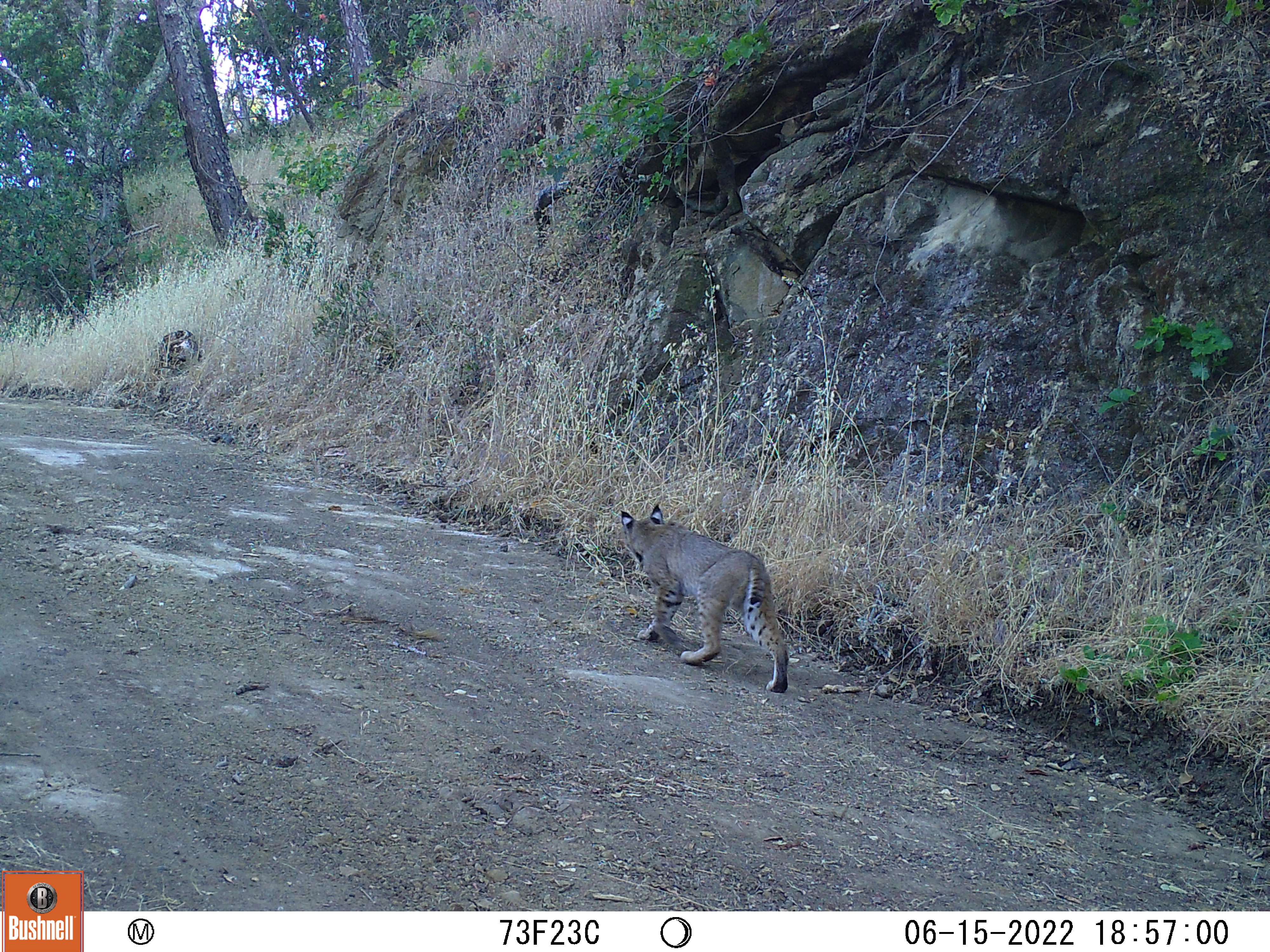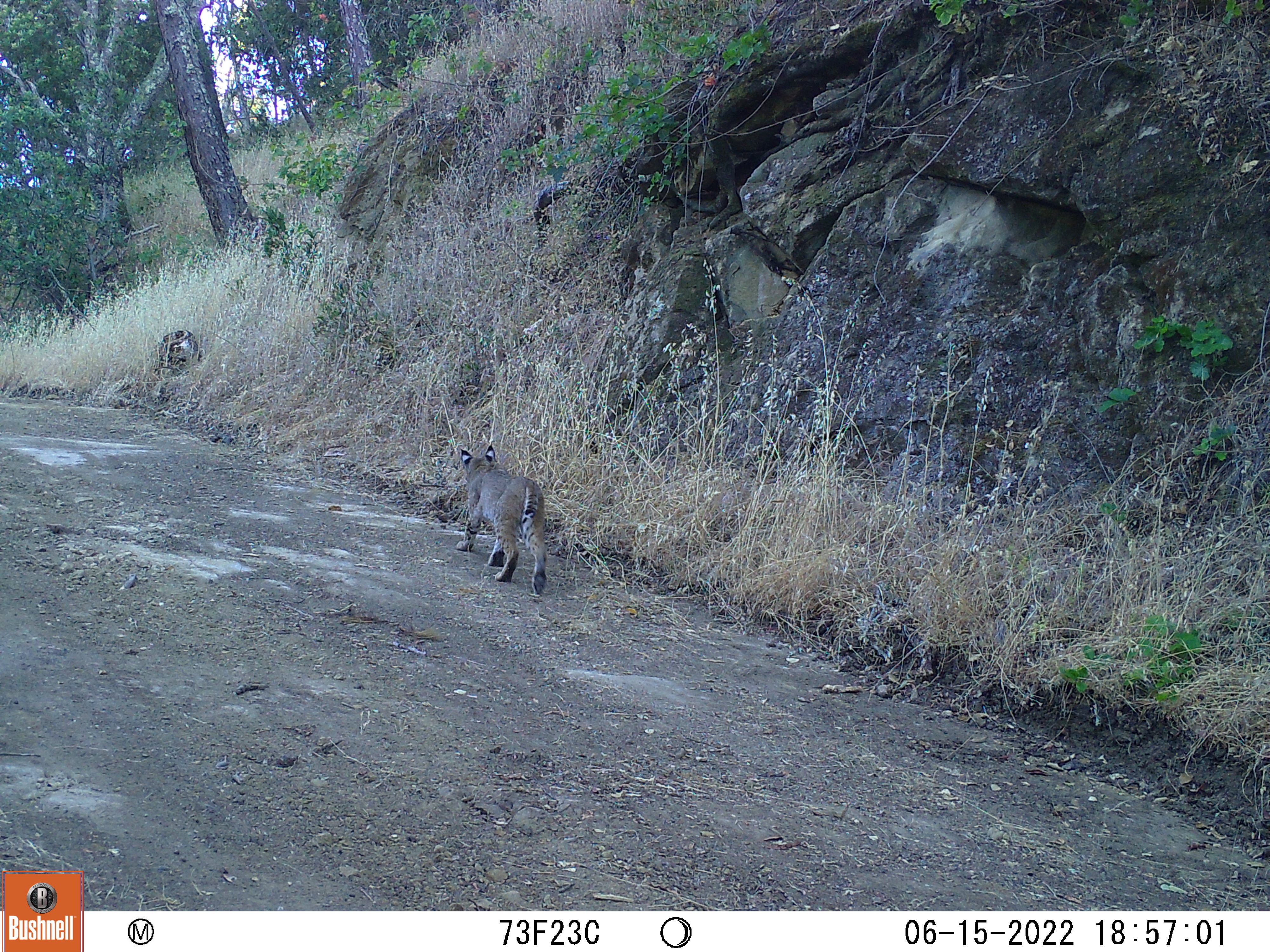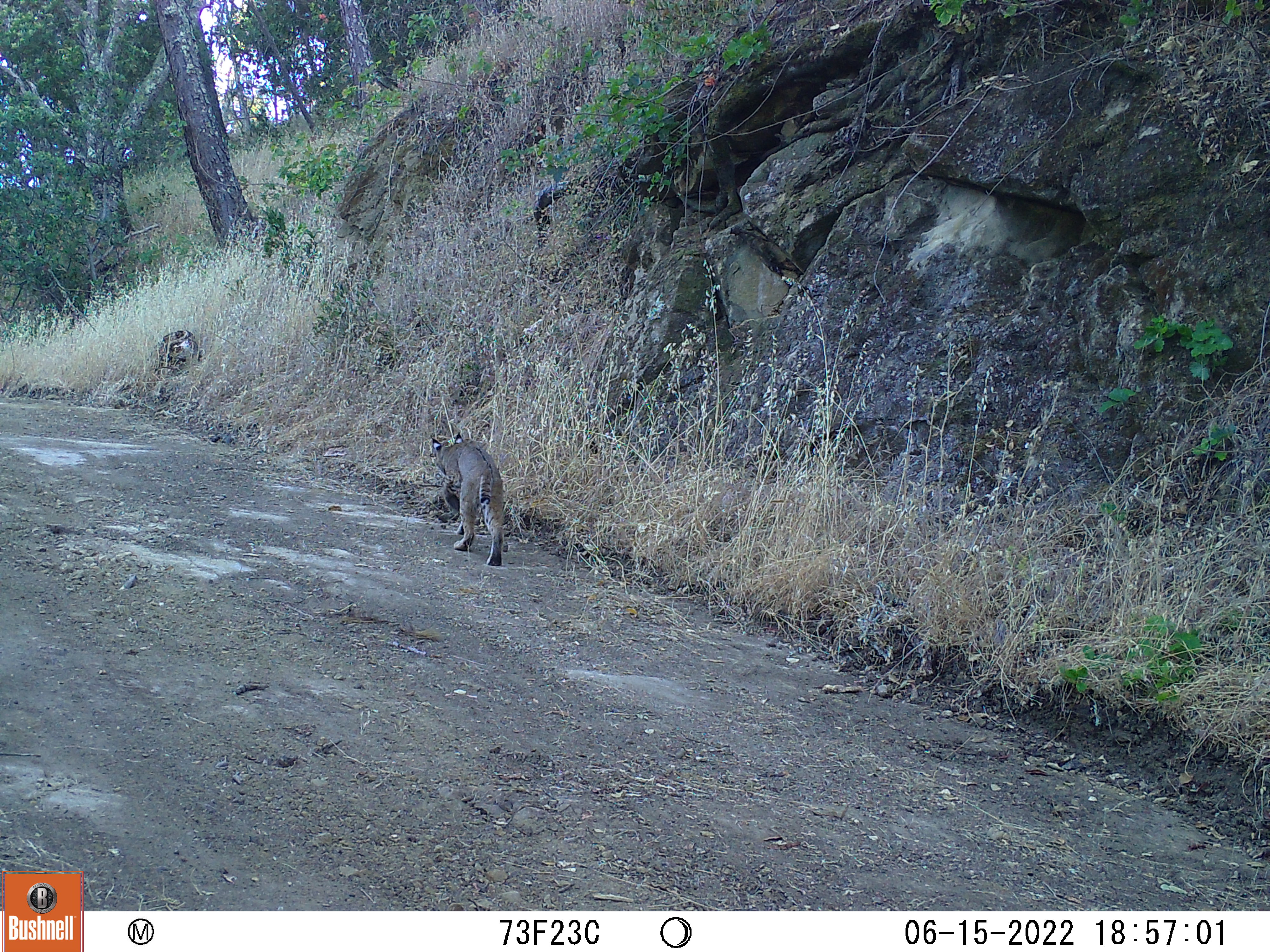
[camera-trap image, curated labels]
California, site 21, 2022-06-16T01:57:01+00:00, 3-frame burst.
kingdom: Animalia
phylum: Chordata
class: Mammalia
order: Carnivora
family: Felidae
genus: Lynx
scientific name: Lynx rufus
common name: bobcat